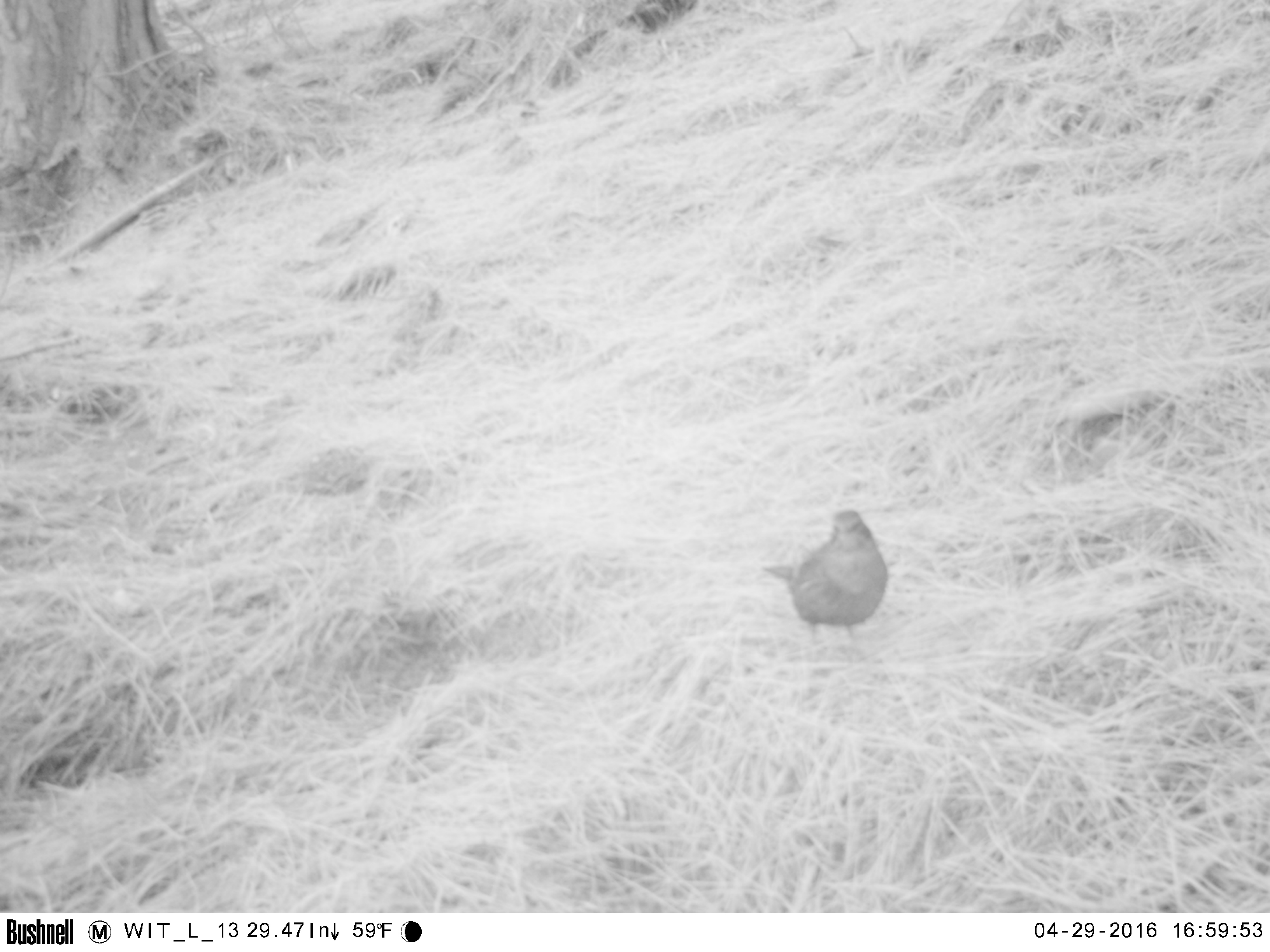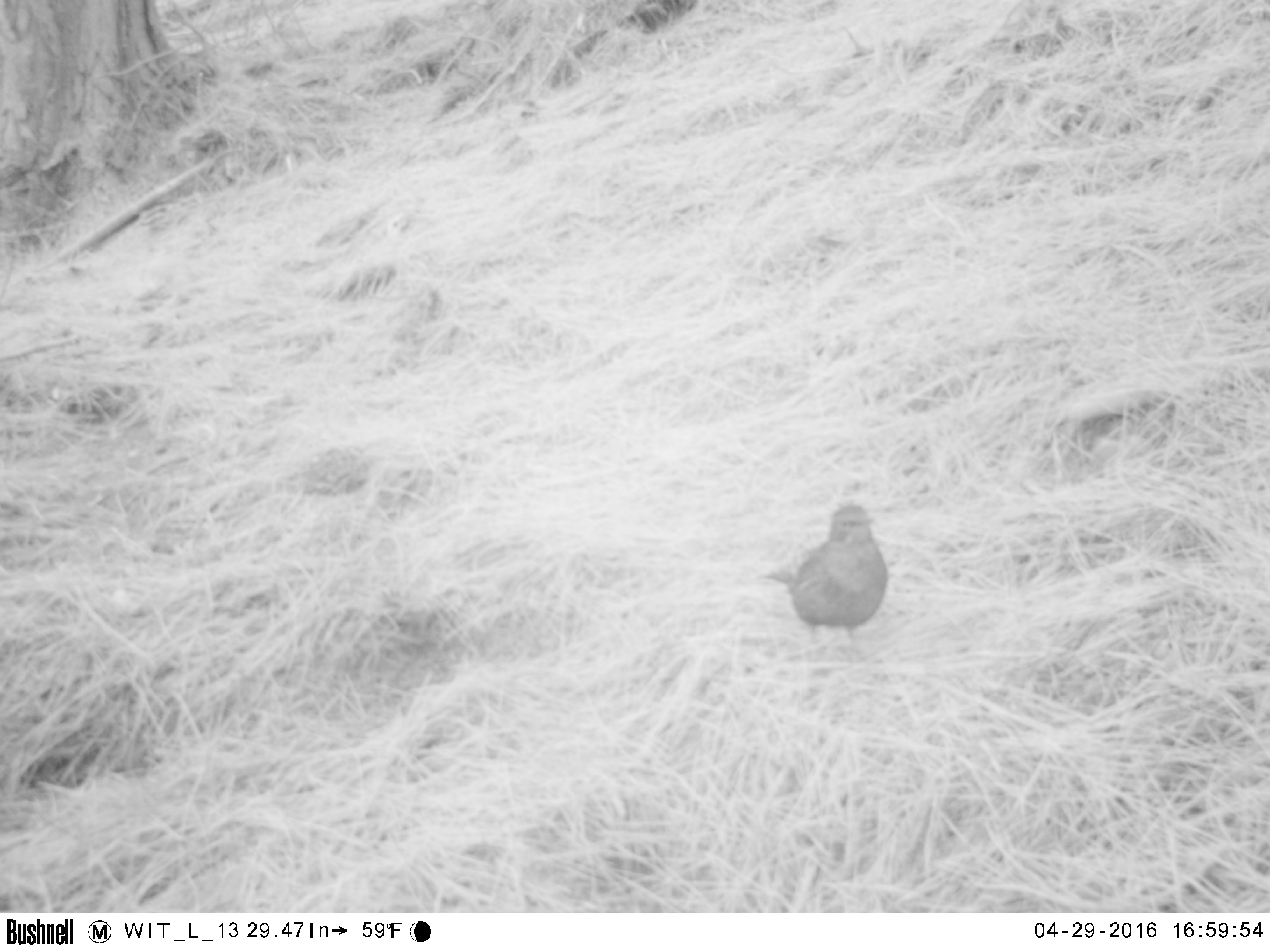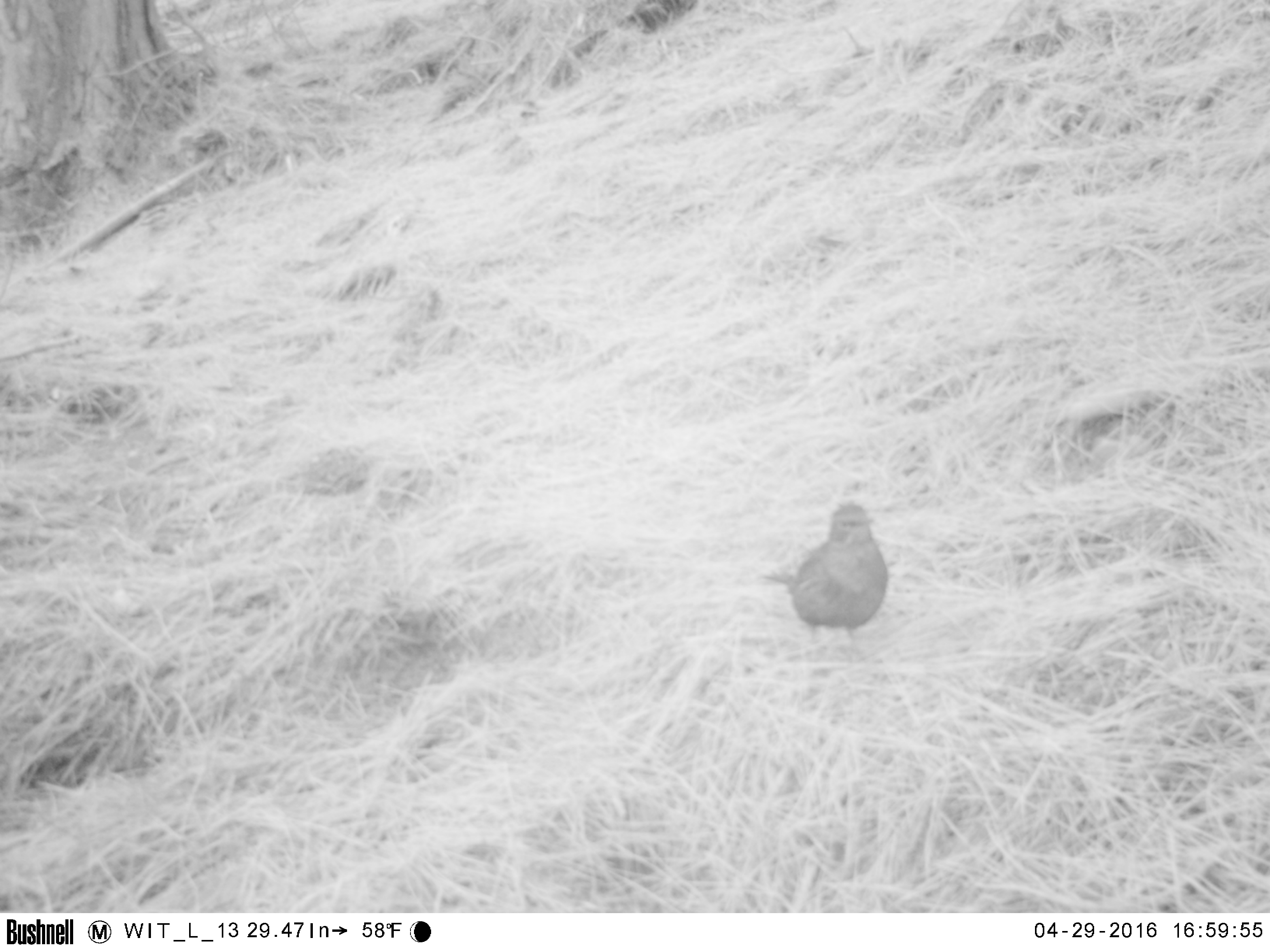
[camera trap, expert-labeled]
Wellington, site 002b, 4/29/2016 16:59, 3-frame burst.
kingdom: Animalia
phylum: Chordata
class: Aves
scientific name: Aves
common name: bird